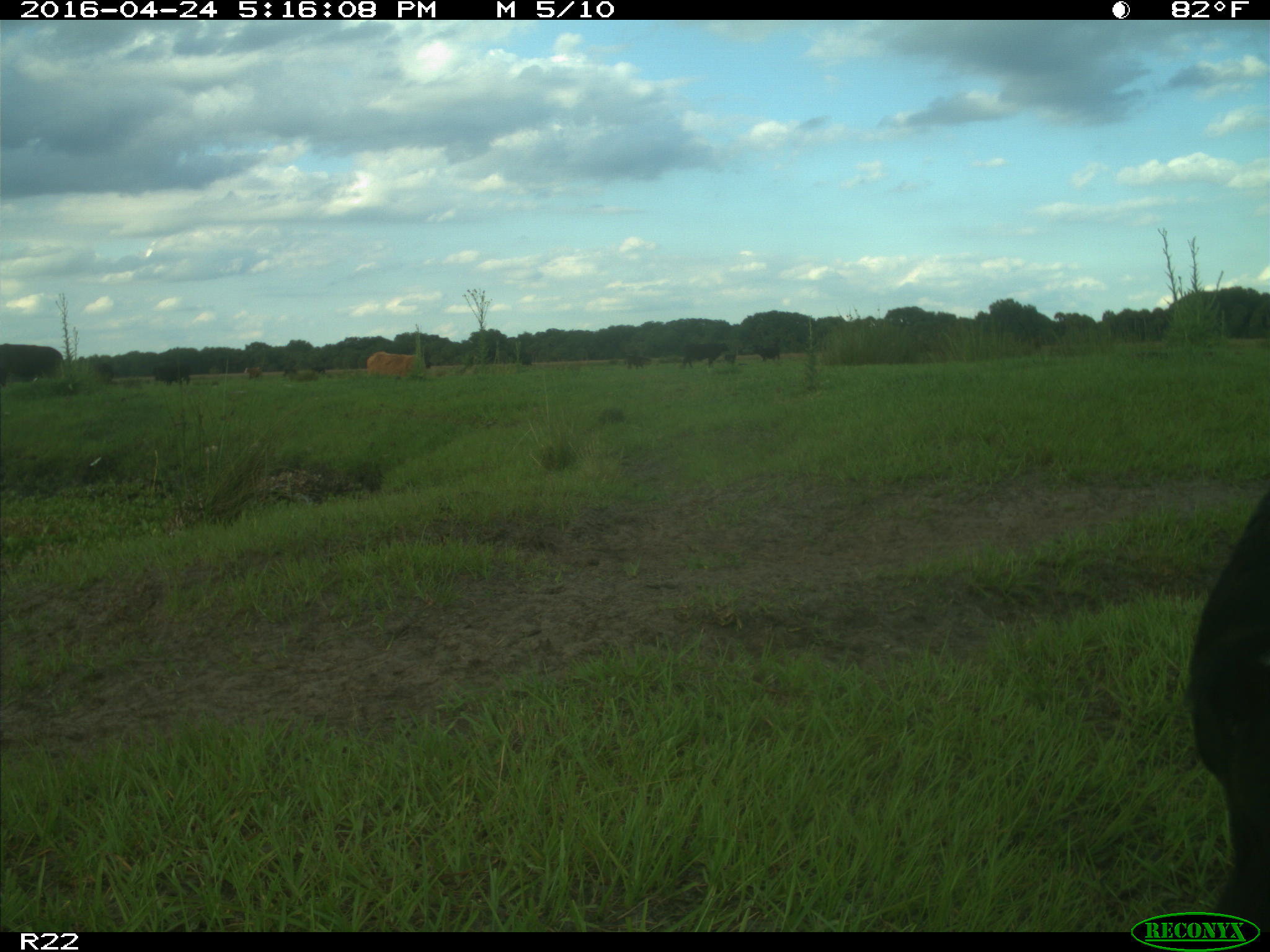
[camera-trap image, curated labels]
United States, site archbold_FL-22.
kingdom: Animalia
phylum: Chordata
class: Mammalia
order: Artiodactyla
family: Bovidae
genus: Bos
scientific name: Bos taurus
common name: domestic cow